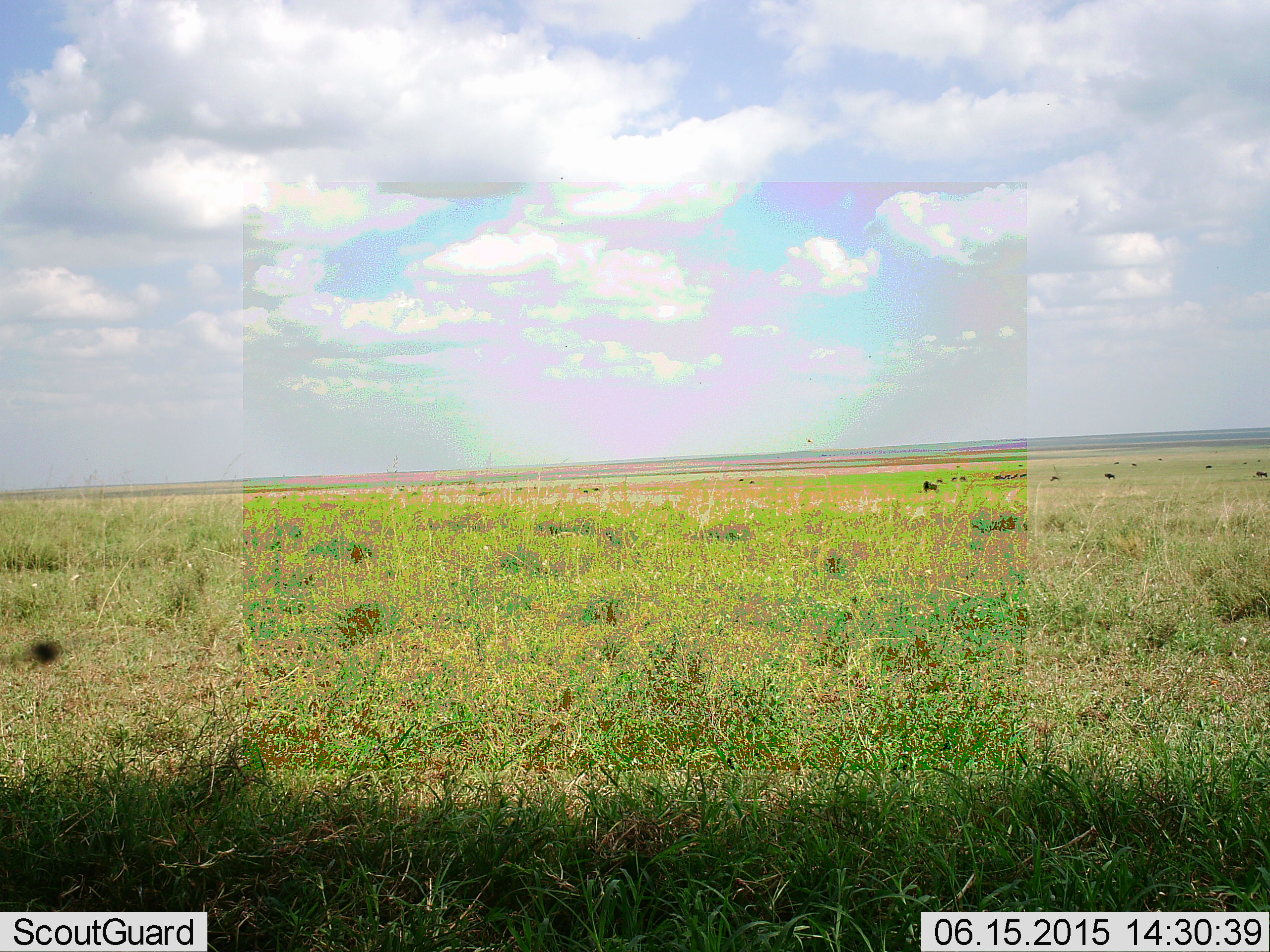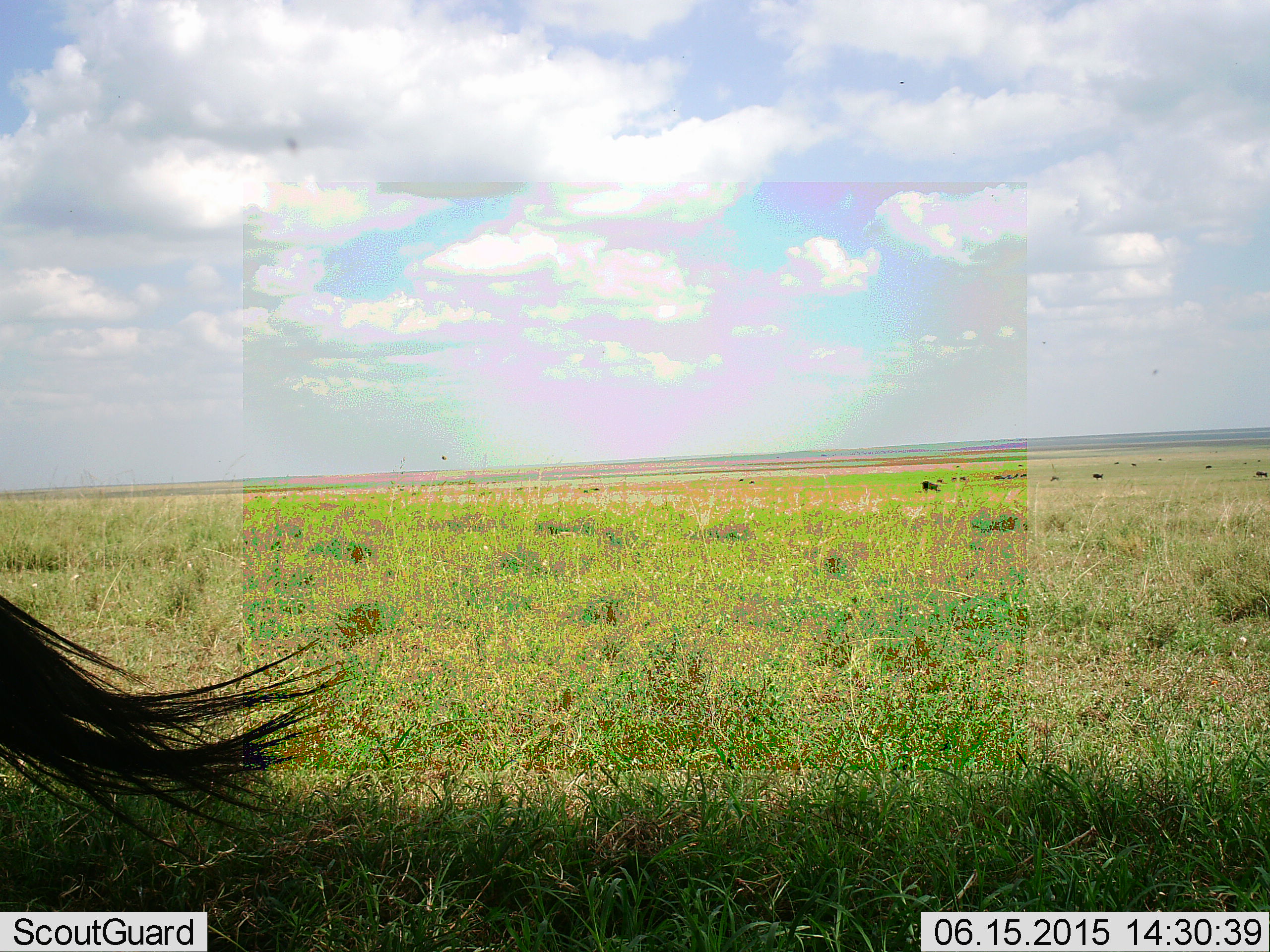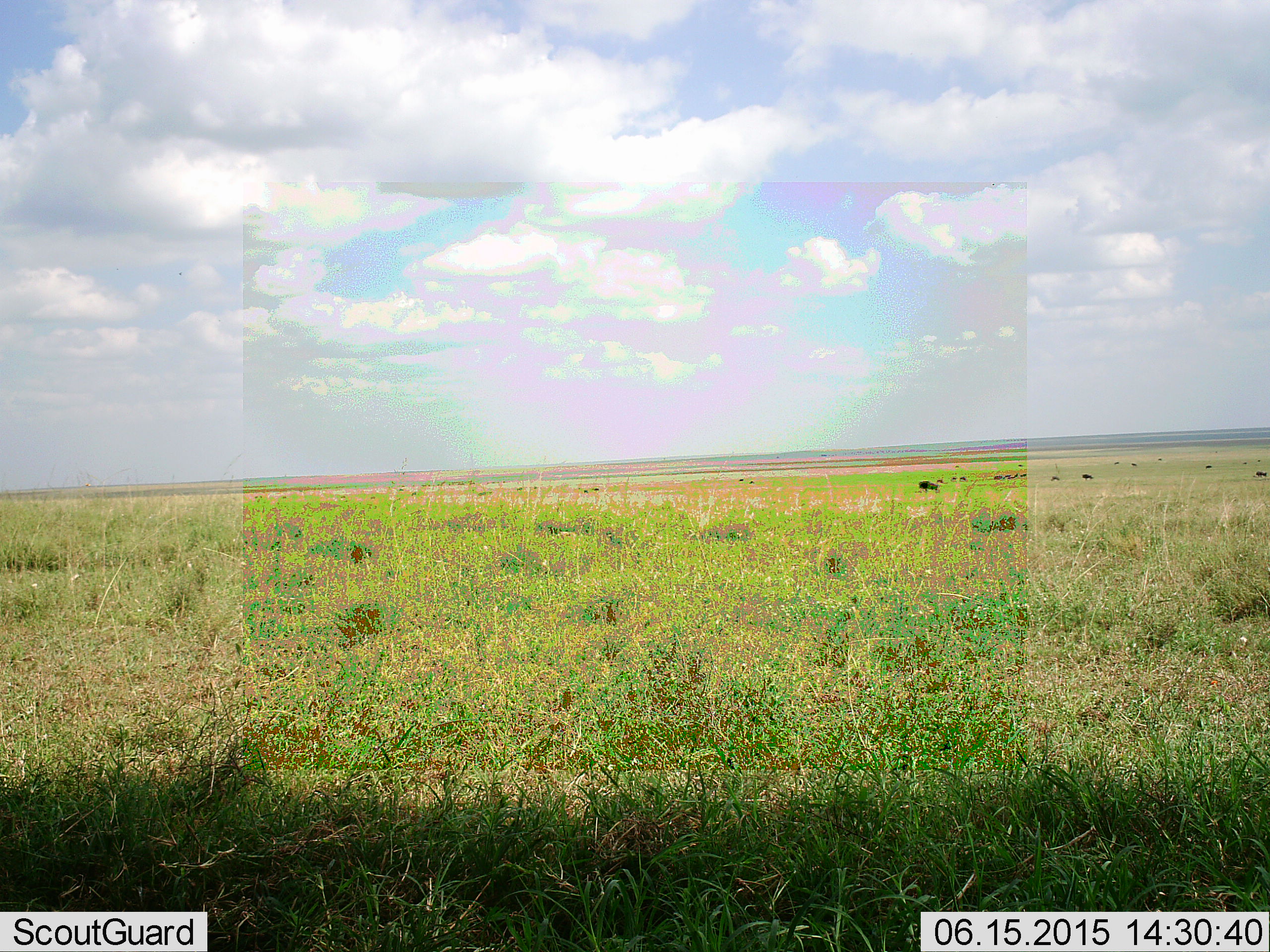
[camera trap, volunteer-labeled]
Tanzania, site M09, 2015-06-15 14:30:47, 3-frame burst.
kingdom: Animalia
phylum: Chordata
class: Mammalia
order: Artiodactyla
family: Bovidae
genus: Connochaetes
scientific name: Connochaetes taurinus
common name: blue wildebeest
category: wildebeest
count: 1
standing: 60%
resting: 0%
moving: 50%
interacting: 0%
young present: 0%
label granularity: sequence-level